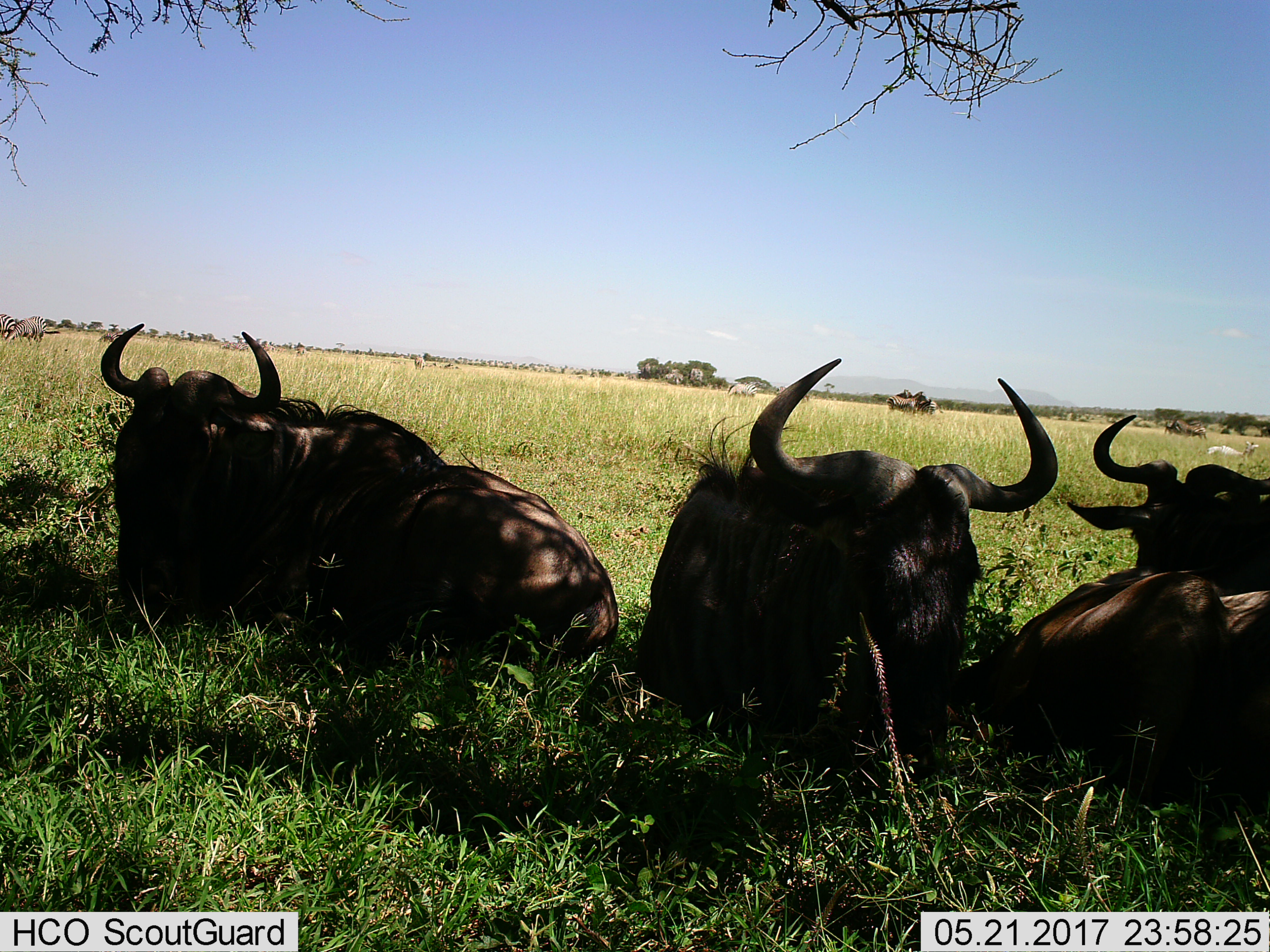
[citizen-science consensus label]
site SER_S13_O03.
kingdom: Animalia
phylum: Chordata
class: Mammalia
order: Artiodactyla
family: Bovidae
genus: Connochaetes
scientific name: Connochaetes taurinus taurinus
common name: blue wildebeest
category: wildebeestblue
Wildebeestblue (blue wildebeest) (Connochaetes taurinus taurinus), count 3. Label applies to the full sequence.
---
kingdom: Animalia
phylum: Chordata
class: Mammalia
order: Perissodactyla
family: Equidae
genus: Equus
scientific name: Equus quagga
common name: plains zebra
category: zebraplains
Zebraplains (plains zebra) (Equus quagga), count 11-50. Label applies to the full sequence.